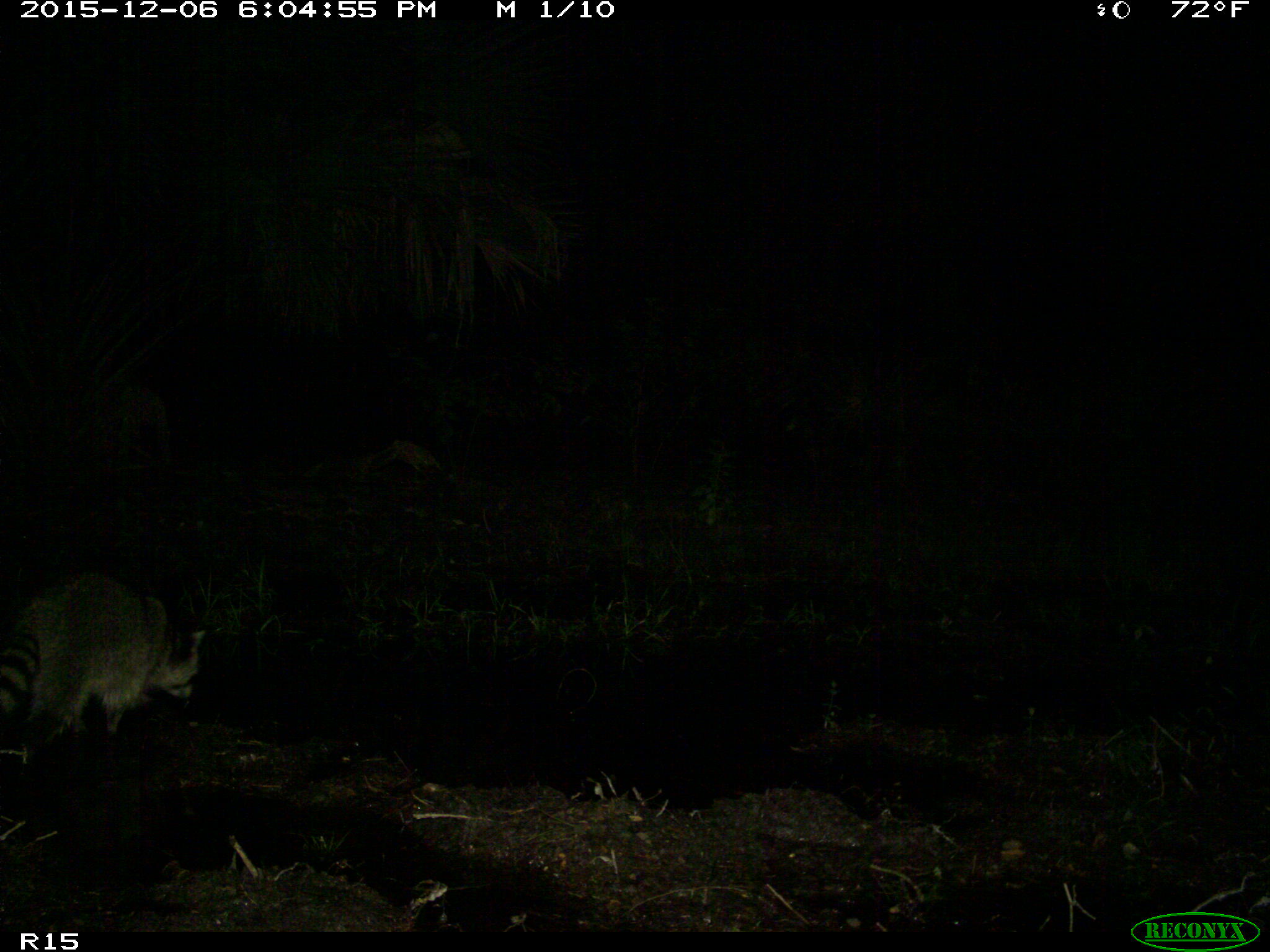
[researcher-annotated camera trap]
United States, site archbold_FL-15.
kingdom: Animalia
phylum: Chordata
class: Mammalia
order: Carnivora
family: Procyonidae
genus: Procyon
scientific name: Procyon lotor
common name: common raccoon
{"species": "Procyon lotor (common raccoon)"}